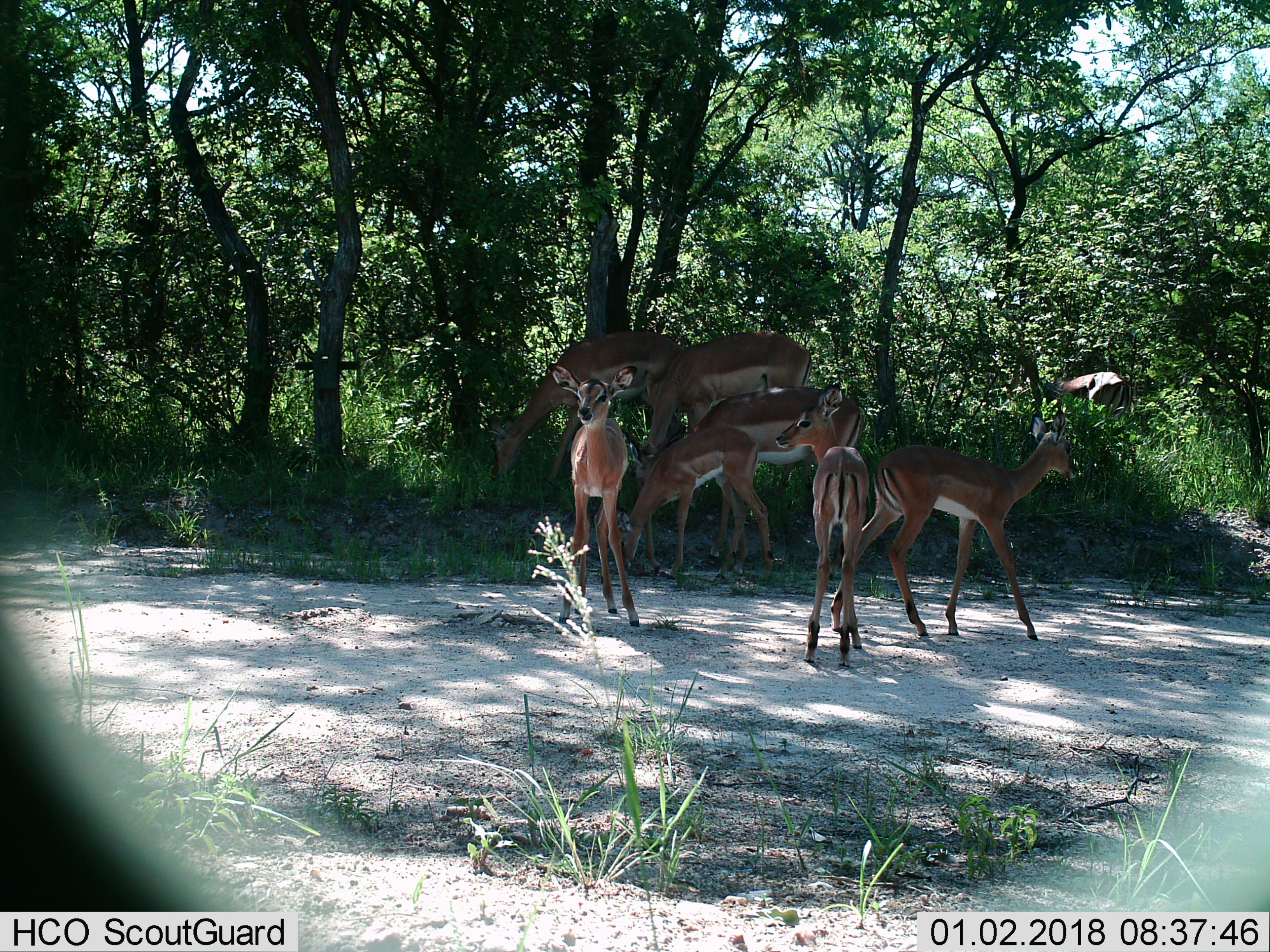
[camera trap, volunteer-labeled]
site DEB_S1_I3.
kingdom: Animalia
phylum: Chordata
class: Mammalia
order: Artiodactyla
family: Bovidae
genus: Aepyceros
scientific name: Aepyceros melampus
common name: impala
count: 8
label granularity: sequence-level